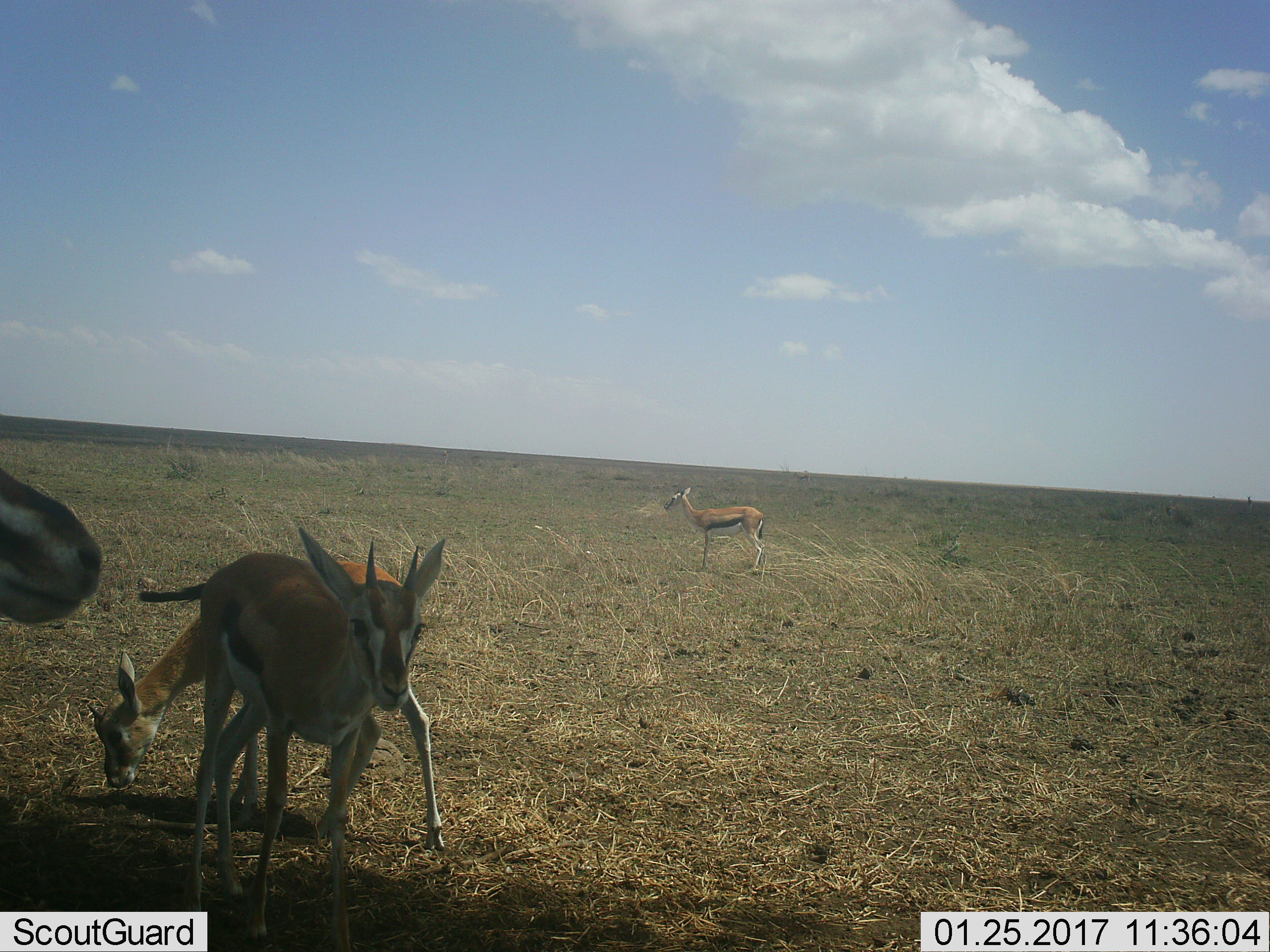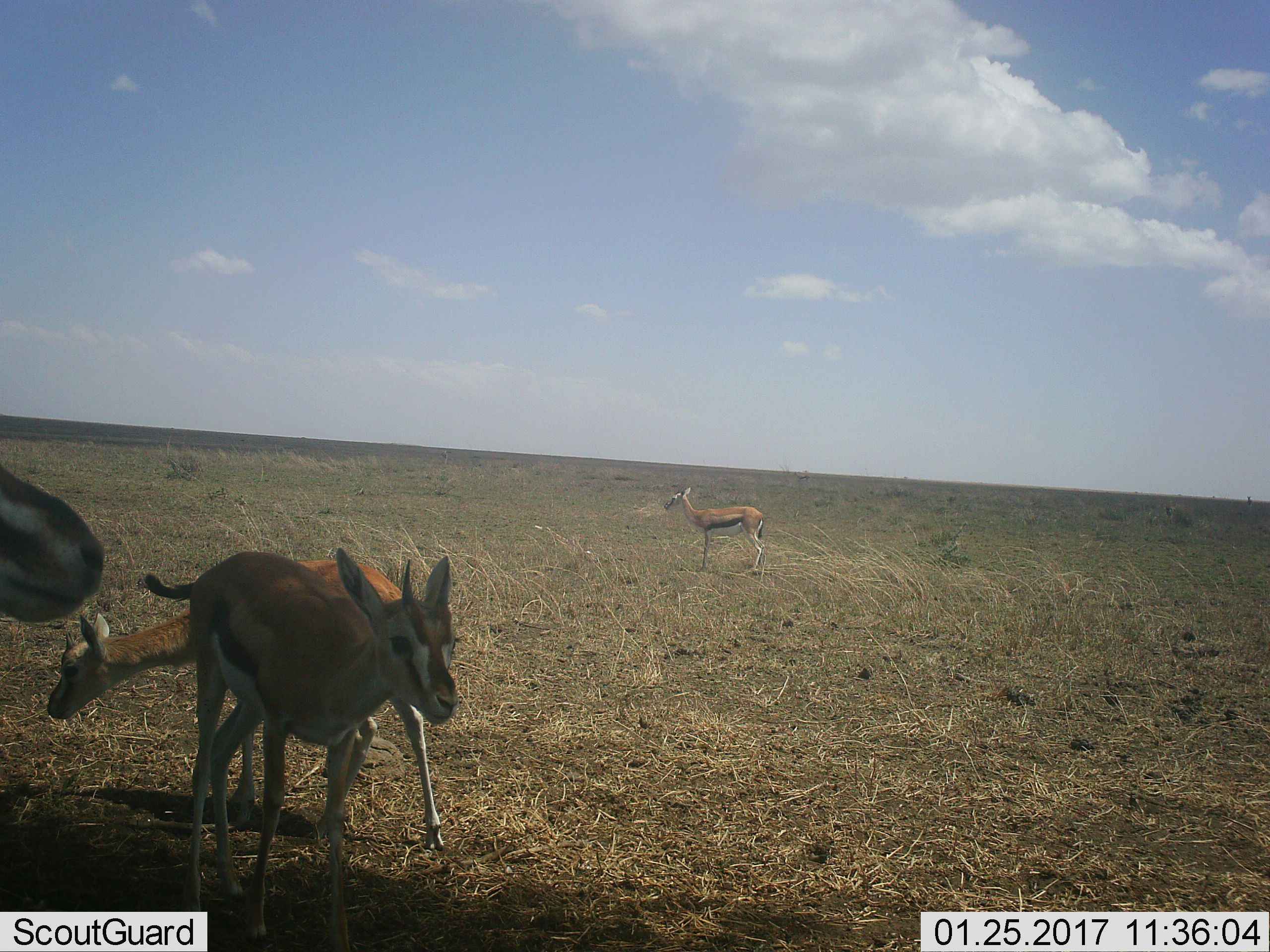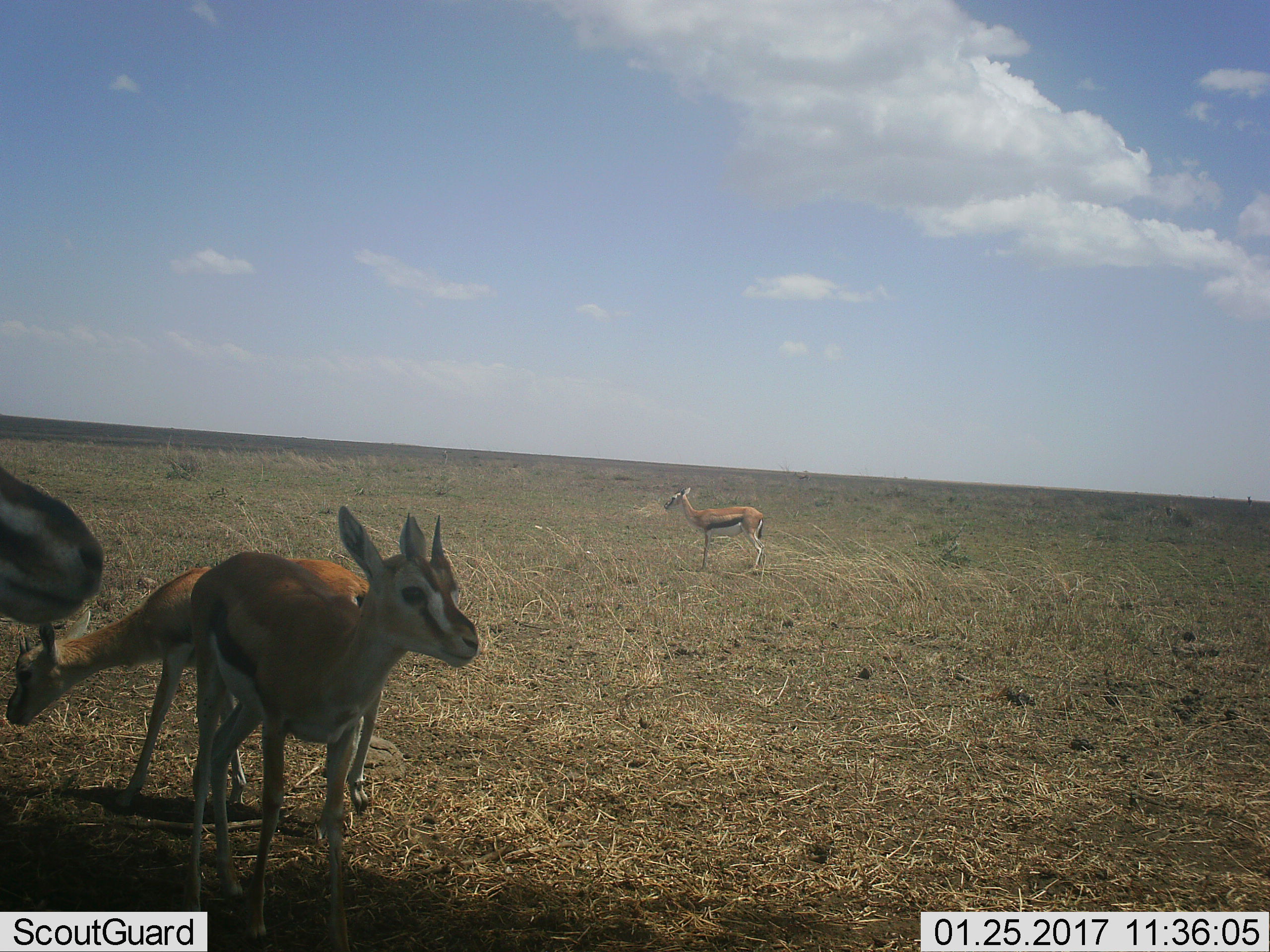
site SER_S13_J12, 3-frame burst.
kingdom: Animalia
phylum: Chordata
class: Mammalia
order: Artiodactyla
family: Bovidae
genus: Eudorcas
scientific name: Eudorcas thomsonii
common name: thomson's gazelle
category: gazellethomsons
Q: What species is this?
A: Gazellethomsons (thomson's gazelle) (Eudorcas thomsonii).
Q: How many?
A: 4.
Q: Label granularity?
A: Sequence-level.